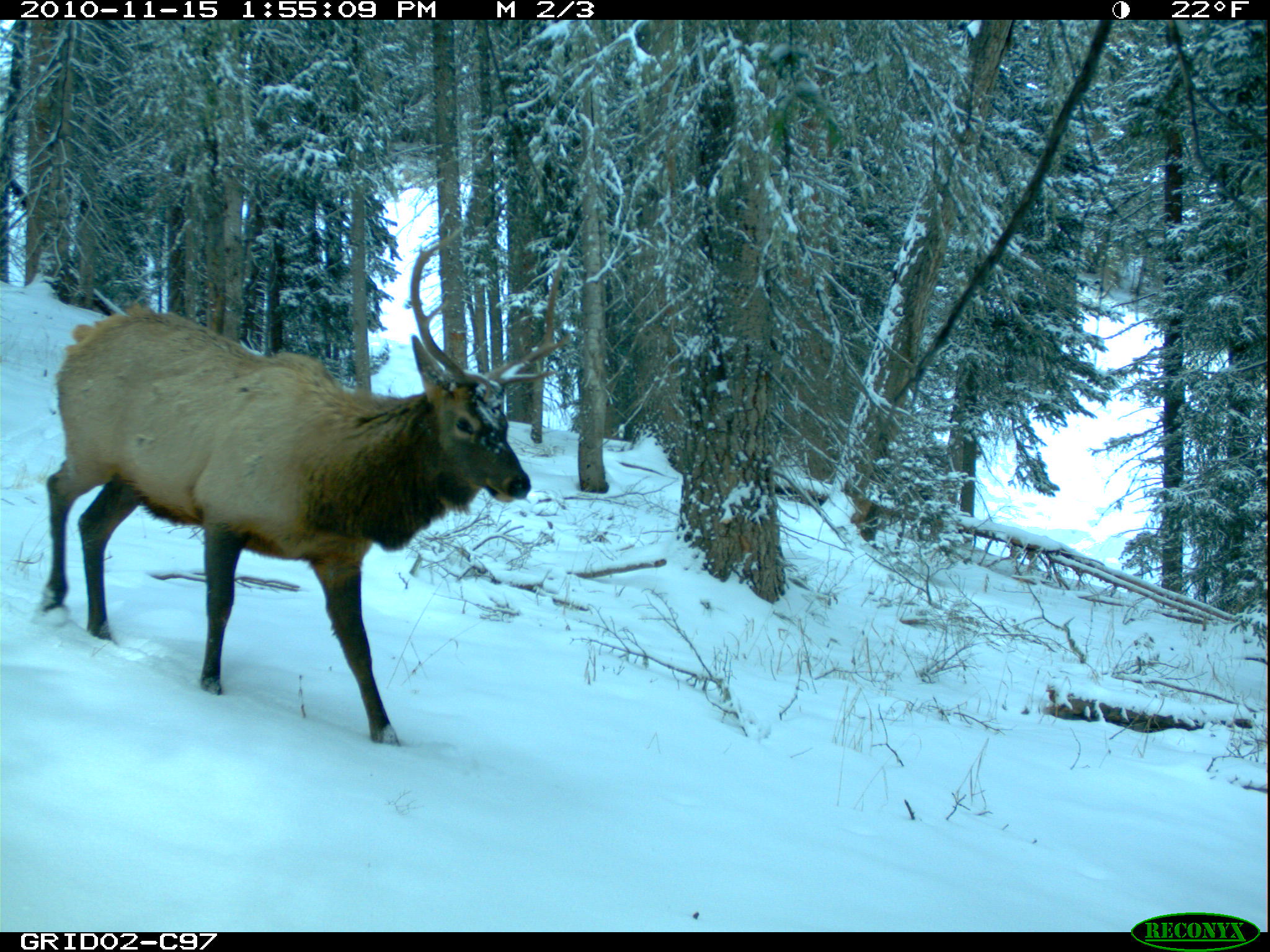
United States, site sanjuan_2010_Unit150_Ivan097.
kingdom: Animalia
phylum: Chordata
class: Mammalia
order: Artiodactyla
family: Cervidae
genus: Cervus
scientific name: Cervus elaphus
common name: red deer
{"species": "Cervus elaphus (red deer)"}